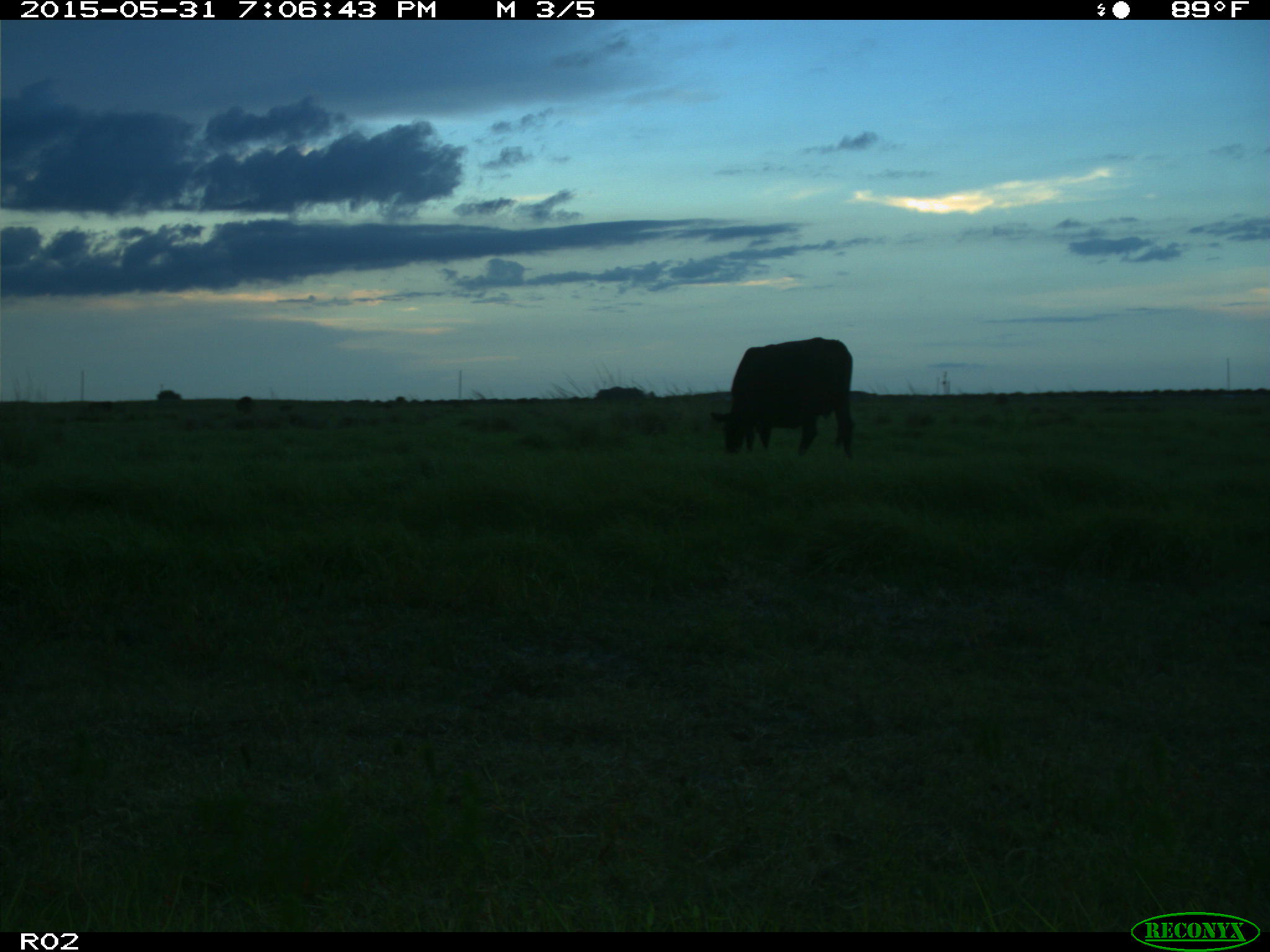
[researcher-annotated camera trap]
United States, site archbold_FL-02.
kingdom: Animalia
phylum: Chordata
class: Mammalia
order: Artiodactyla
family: Bovidae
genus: Bos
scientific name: Bos taurus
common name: domestic cow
Bos taurus (domestic cow).